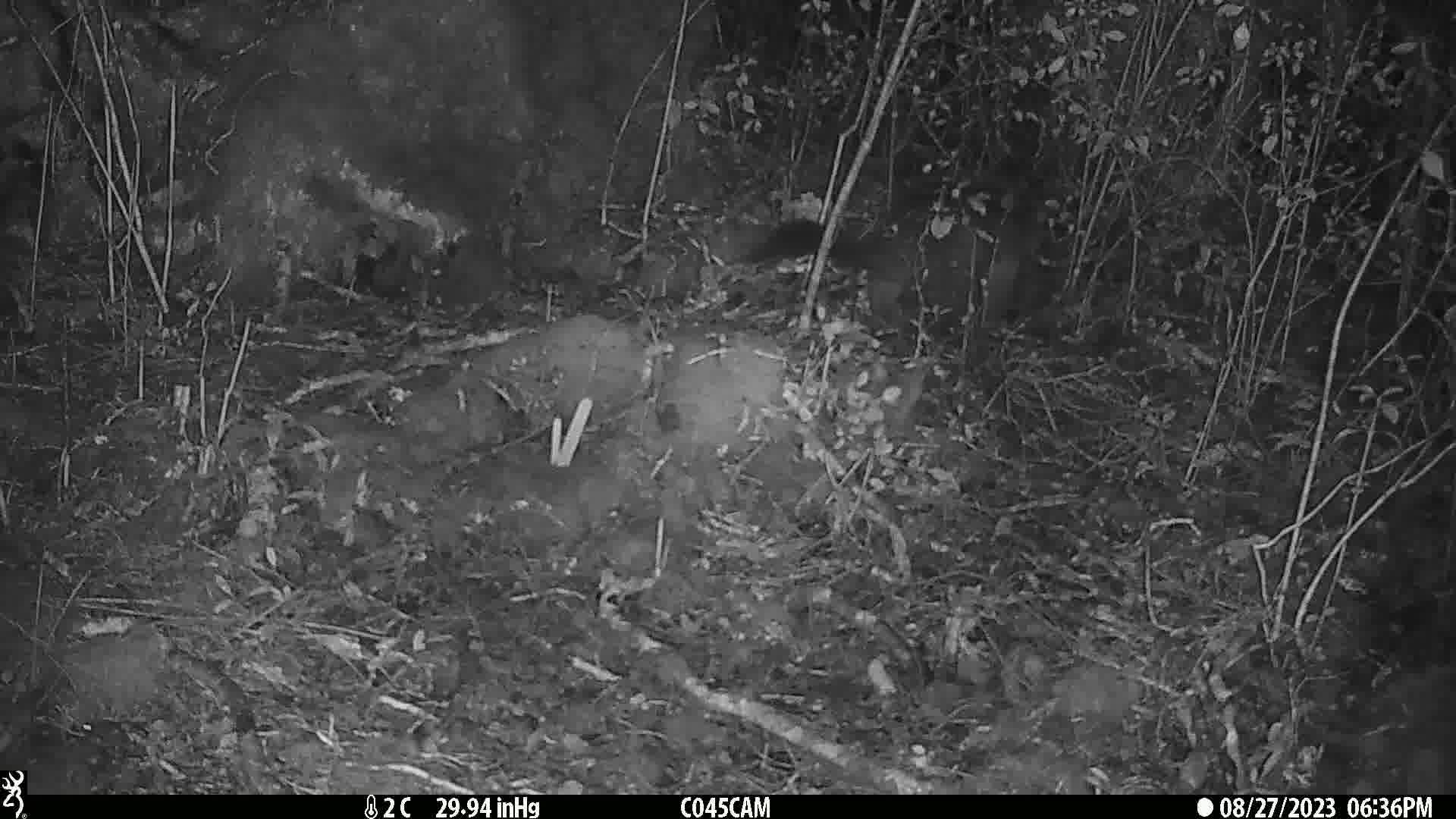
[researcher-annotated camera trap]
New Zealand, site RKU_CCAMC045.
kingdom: Animalia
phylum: Chordata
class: Mammalia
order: Diprotodontia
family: Phalangeridae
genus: Trichosurus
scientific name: Trichosurus vulpecula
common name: common brushtail possum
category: possum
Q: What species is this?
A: Possum (common brushtail possum) (Trichosurus vulpecula).